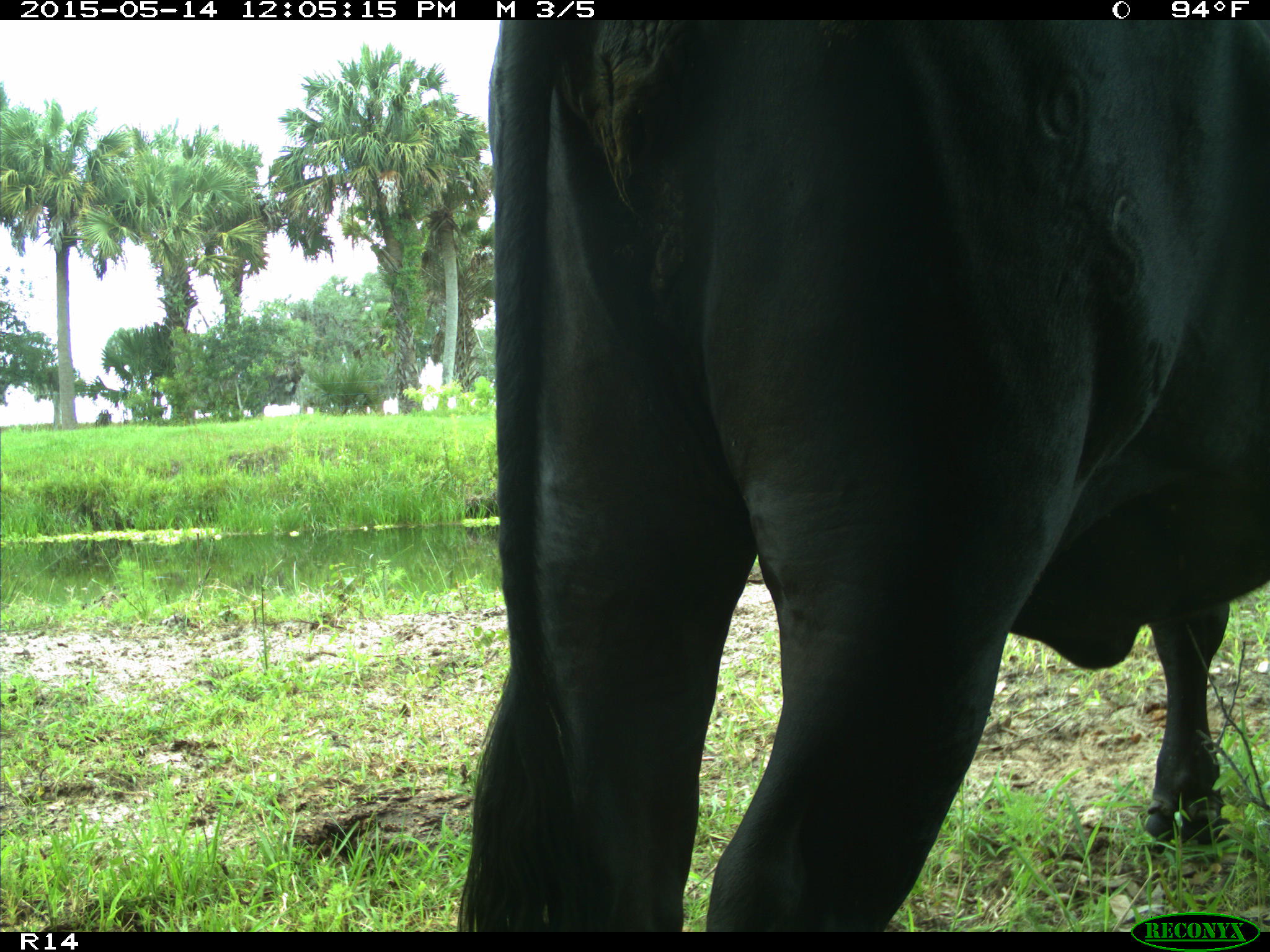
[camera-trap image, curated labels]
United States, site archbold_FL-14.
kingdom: Animalia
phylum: Chordata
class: Mammalia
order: Artiodactyla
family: Bovidae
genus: Bos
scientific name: Bos taurus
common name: domestic cow